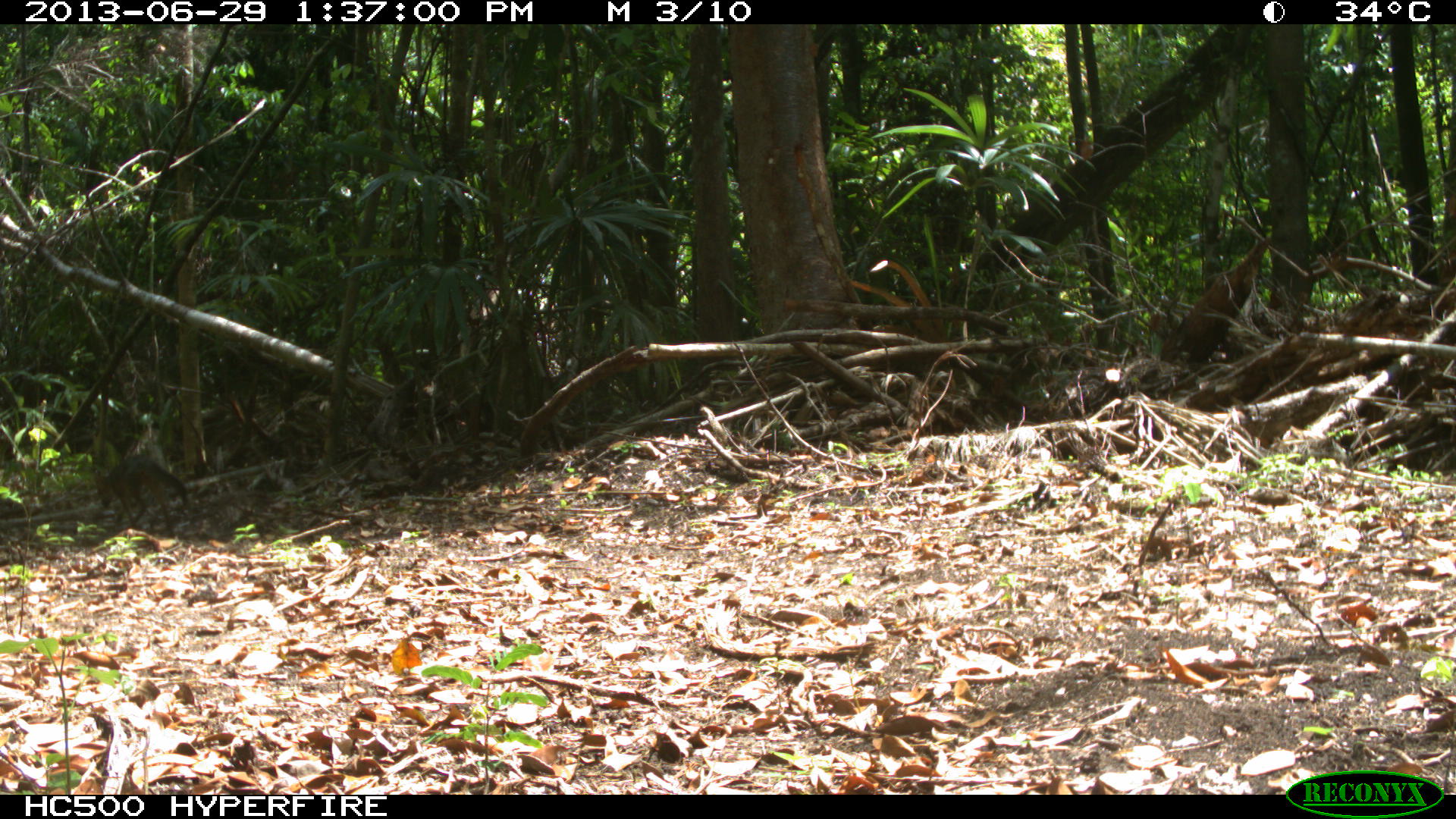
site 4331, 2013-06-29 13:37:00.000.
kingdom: Animalia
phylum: Chordata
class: Mammalia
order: Carnivora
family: Canidae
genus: Urocyon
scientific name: Urocyon cinereoargenteus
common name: gray fox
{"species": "Urocyon cinereoargenteus (gray fox)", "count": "1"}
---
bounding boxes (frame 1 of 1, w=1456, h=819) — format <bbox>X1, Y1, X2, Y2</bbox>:
urocyon cinereoargenteus: <bbox>92, 454, 188, 535</bbox>